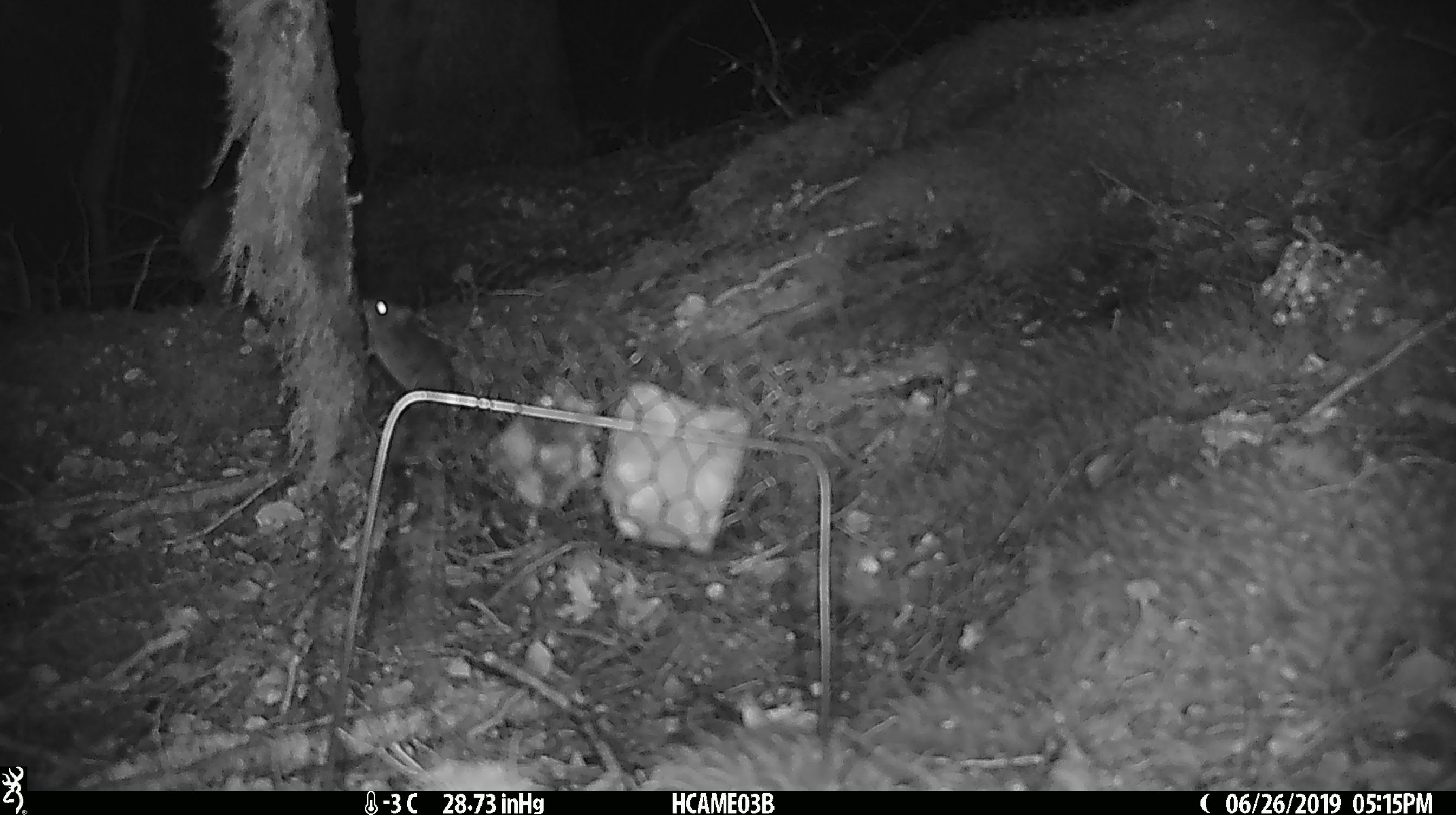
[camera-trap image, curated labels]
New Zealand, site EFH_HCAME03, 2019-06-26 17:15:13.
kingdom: Animalia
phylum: Chordata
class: Mammalia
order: Rodentia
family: Muridae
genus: Mus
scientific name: Mus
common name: mouse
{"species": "mouse (Mus)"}